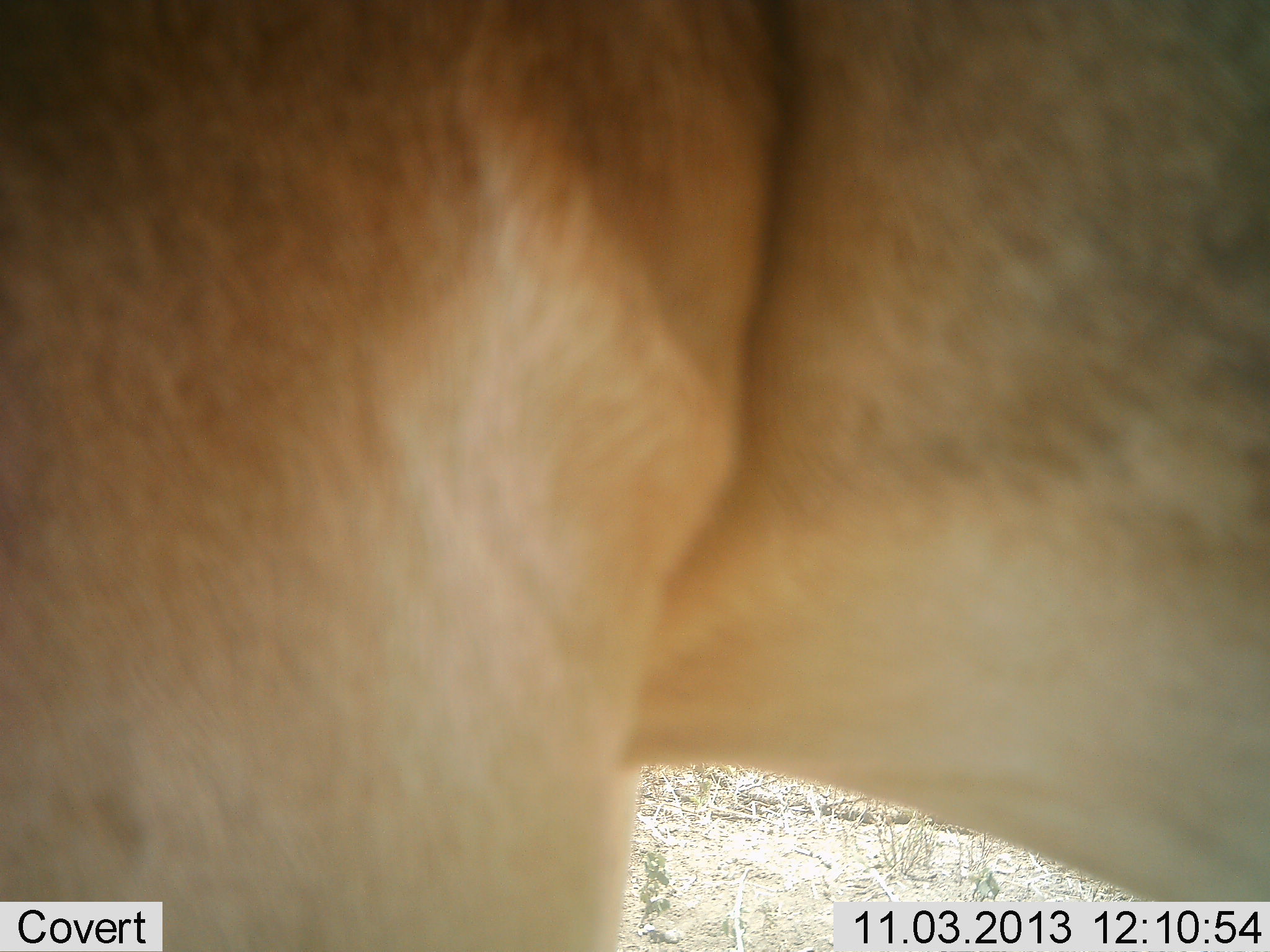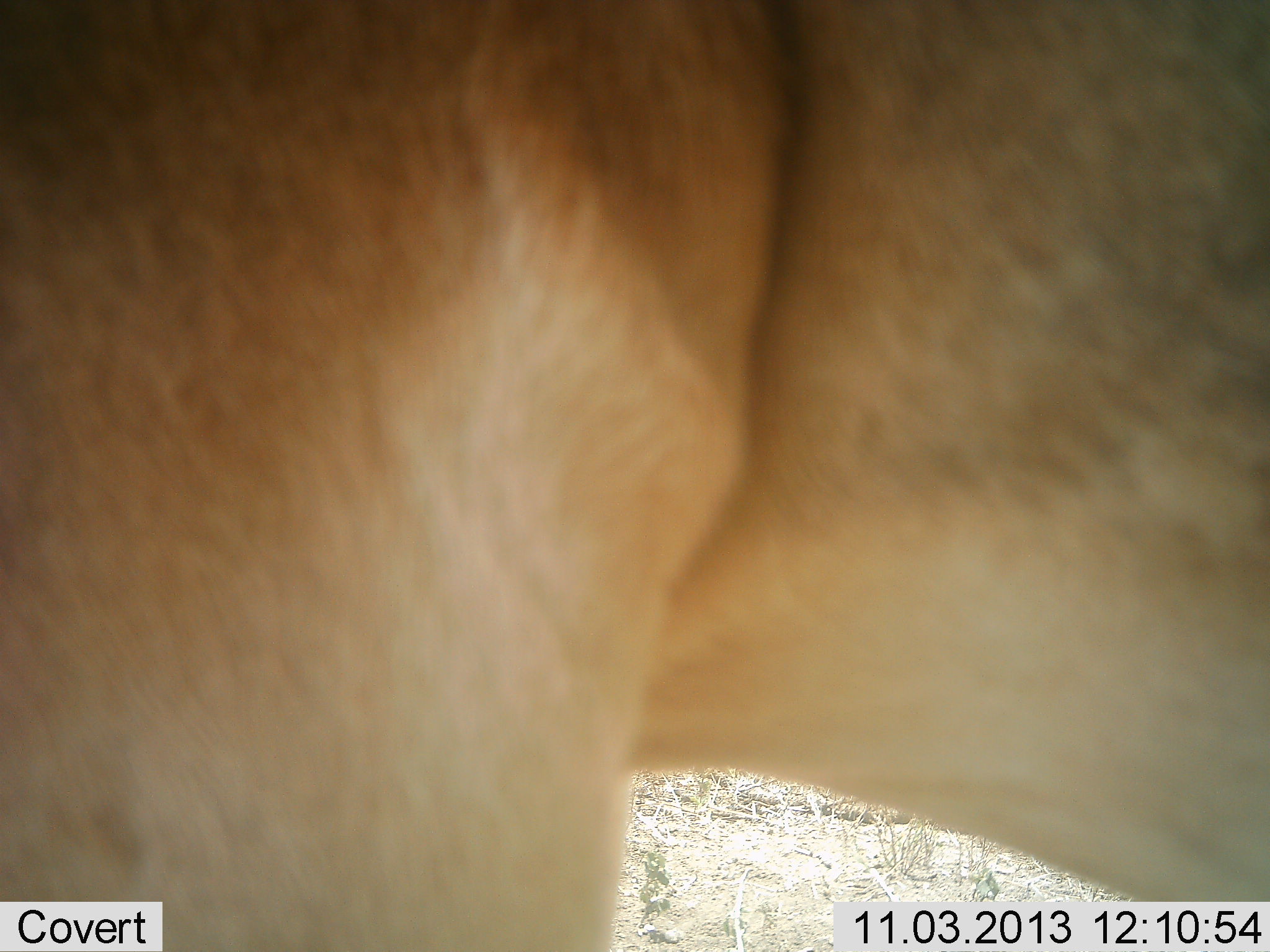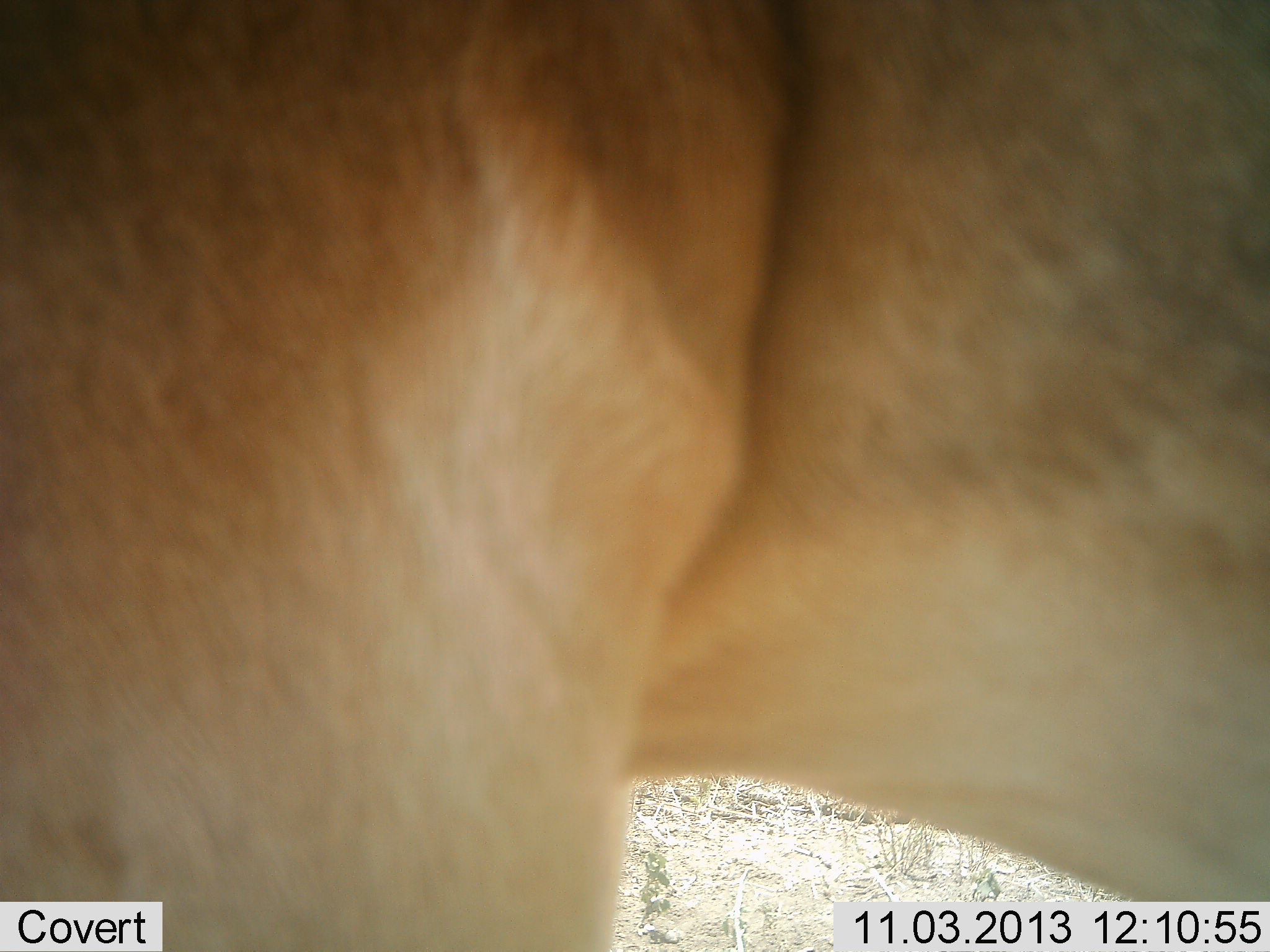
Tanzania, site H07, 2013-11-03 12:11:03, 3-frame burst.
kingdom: Animalia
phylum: Chordata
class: Mammalia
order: Artiodactyla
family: Bovidae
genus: Alcelaphus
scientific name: Alcelaphus buselaphus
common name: hartebeest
Hartebeest (Alcelaphus buselaphus), count 1. Behavior (volunteer vote fractions): standing 90%, resting 0%, moving 10%, interacting 0%. Young present (vote fraction): 0%. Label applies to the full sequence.